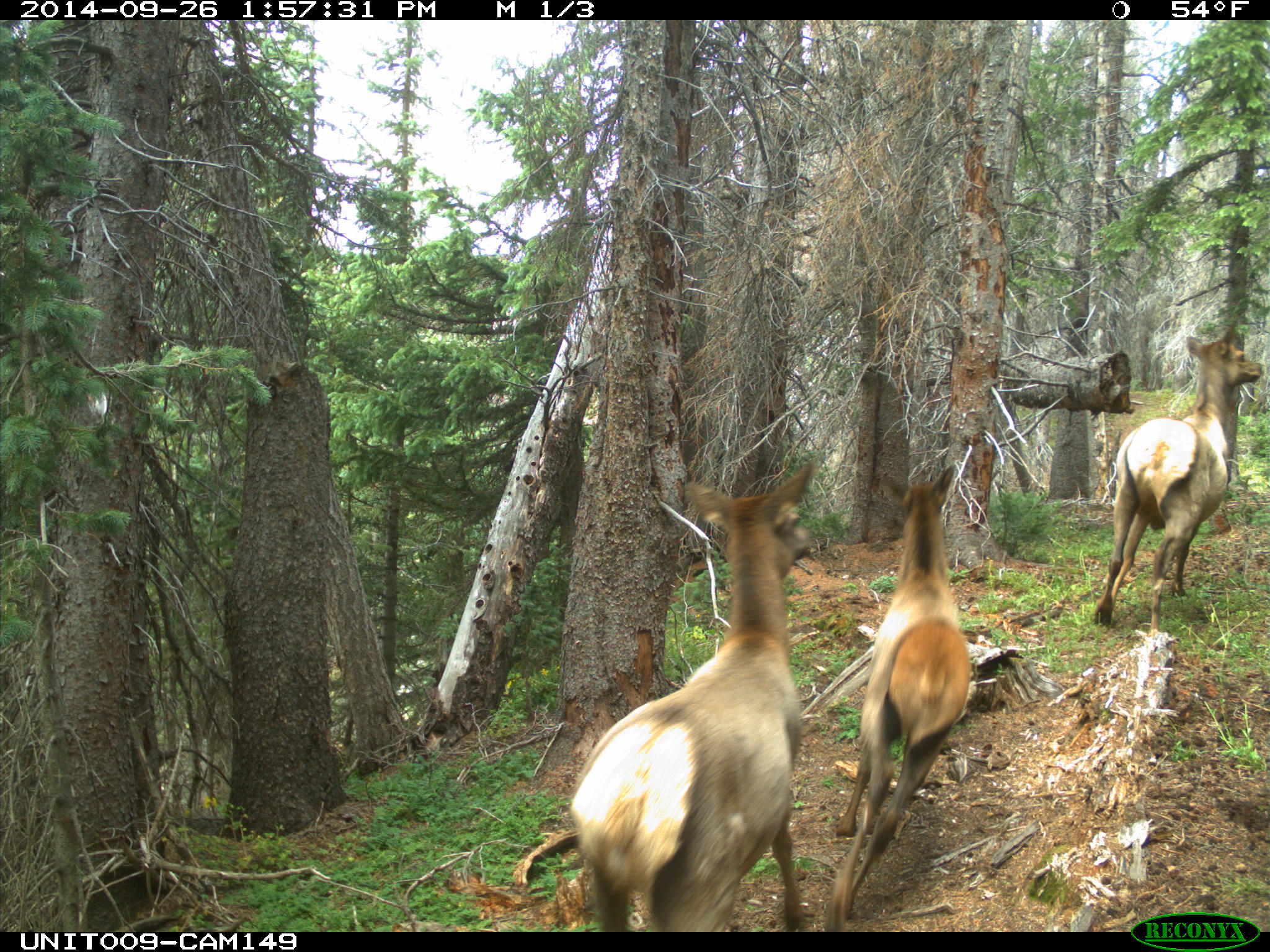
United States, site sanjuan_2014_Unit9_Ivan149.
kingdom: Animalia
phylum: Chordata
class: Mammalia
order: Artiodactyla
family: Cervidae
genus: Cervus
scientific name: Cervus elaphus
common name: red deer